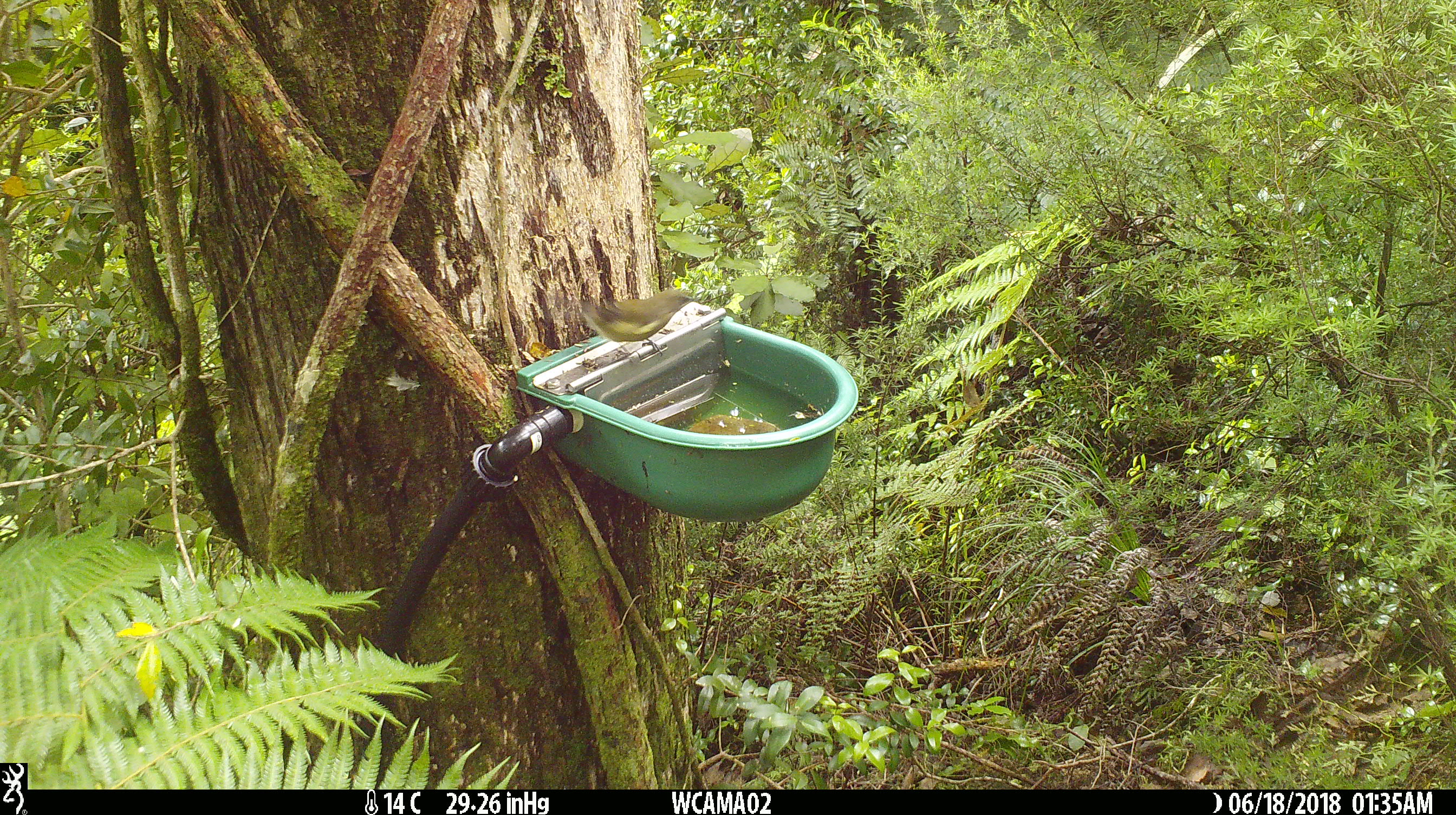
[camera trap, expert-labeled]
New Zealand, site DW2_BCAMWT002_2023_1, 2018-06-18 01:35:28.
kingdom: Animalia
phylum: Chordata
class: Aves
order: Passeriformes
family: Meliphagidae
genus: Anthornis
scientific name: Anthornis melanura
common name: new zealand bellbird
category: bellbird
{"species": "bellbird (new zealand bellbird) (Anthornis melanura)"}